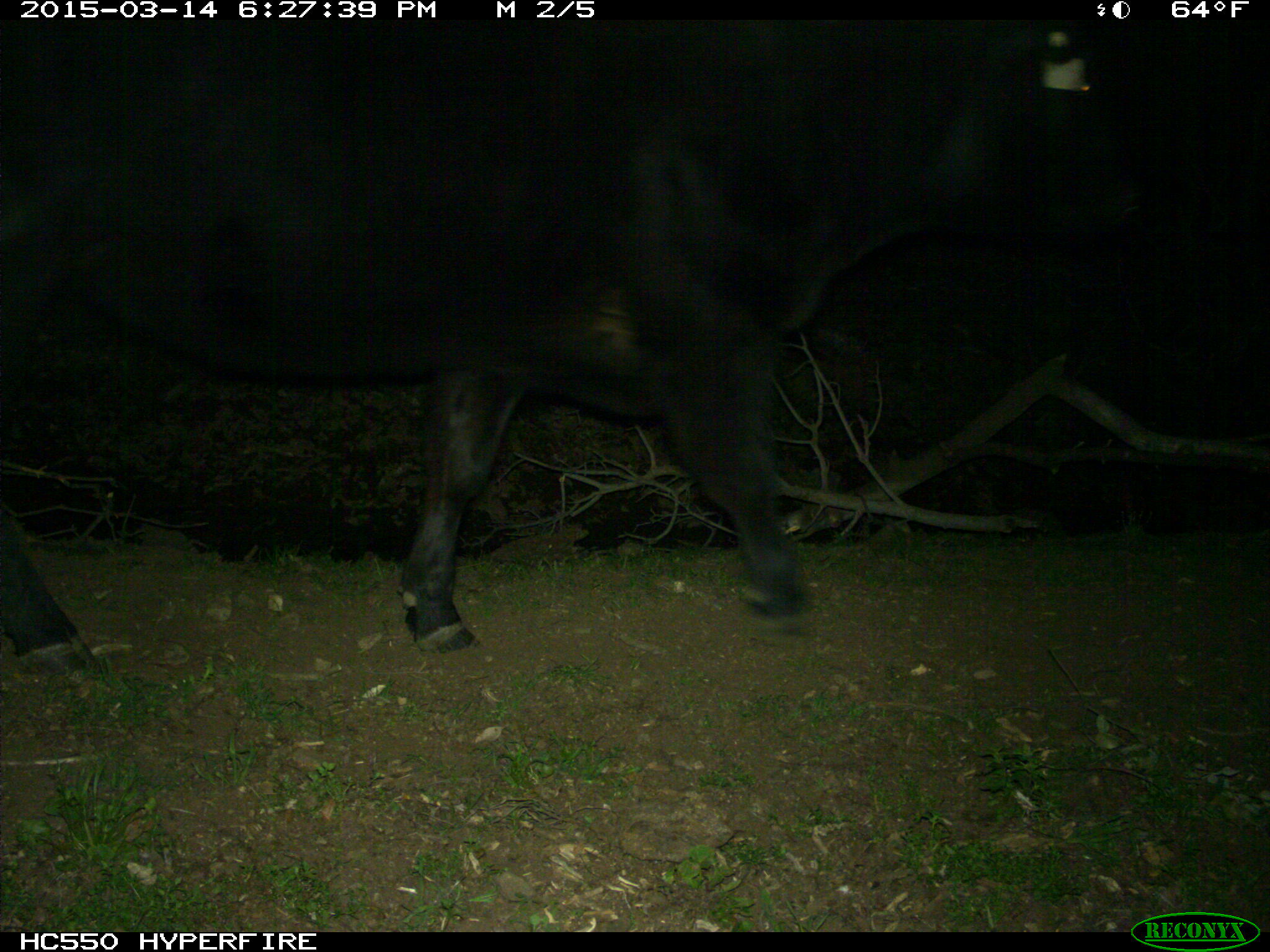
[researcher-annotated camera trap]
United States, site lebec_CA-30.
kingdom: Animalia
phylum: Chordata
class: Mammalia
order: Artiodactyla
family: Bovidae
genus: Bos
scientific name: Bos taurus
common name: domestic cow